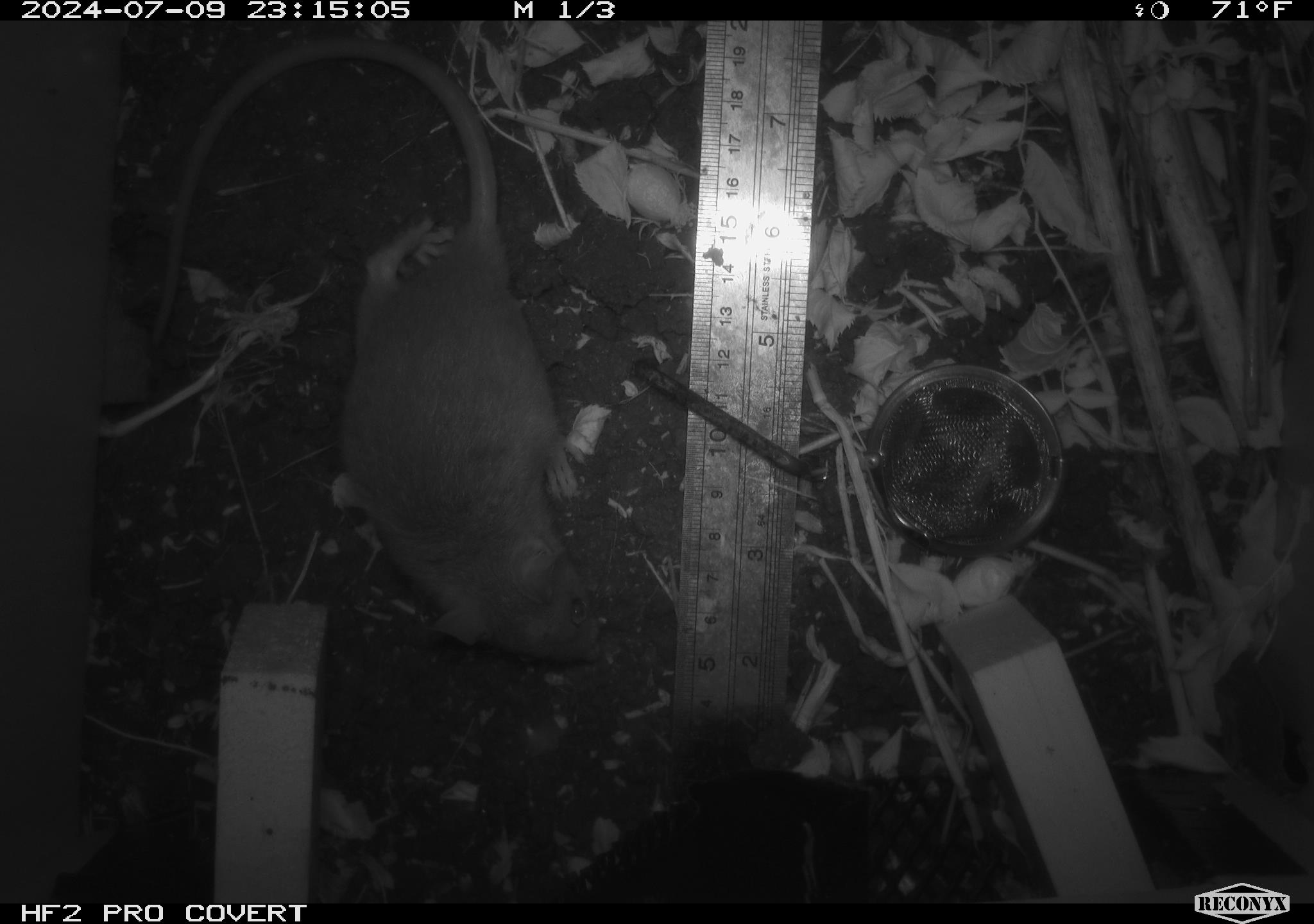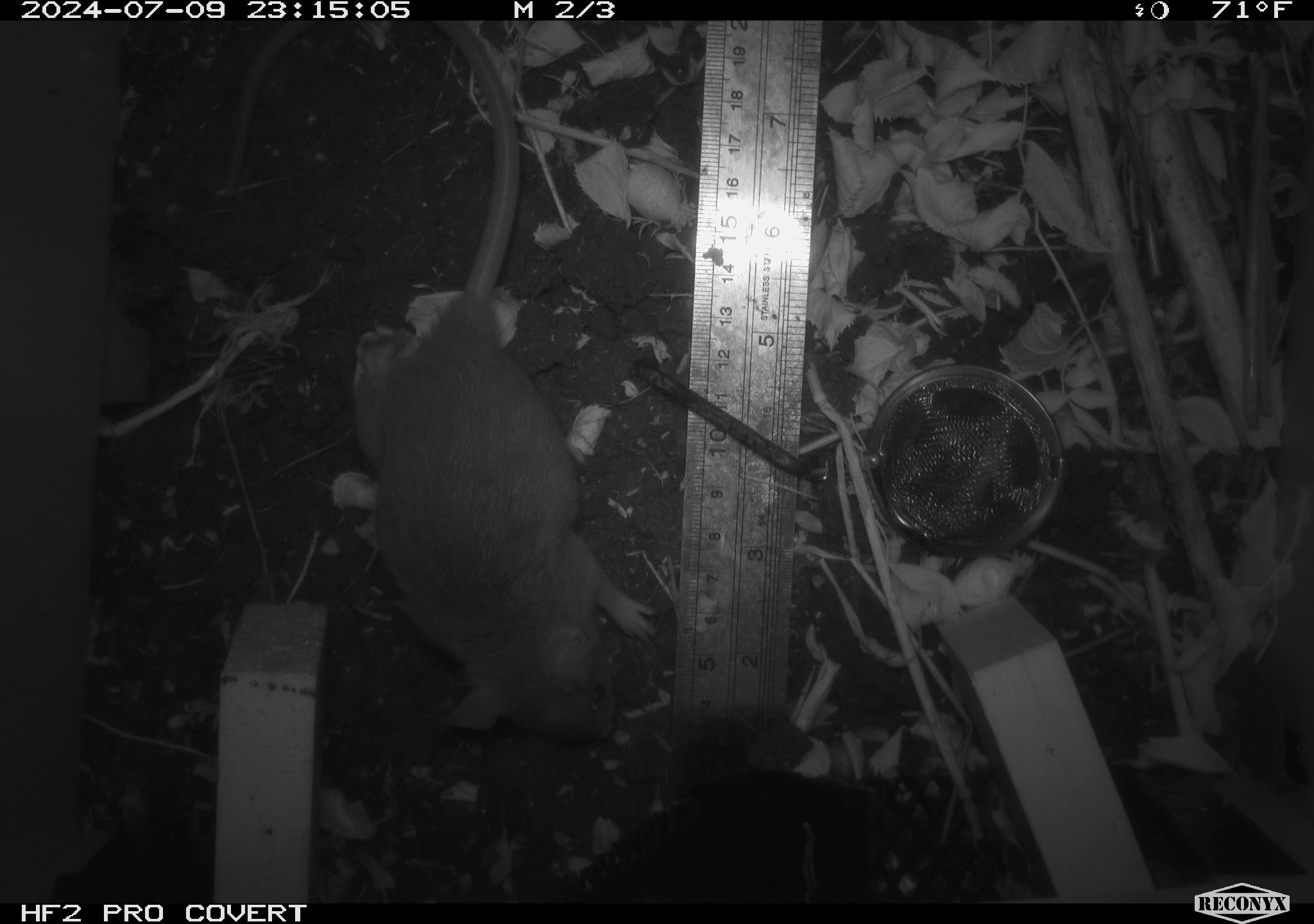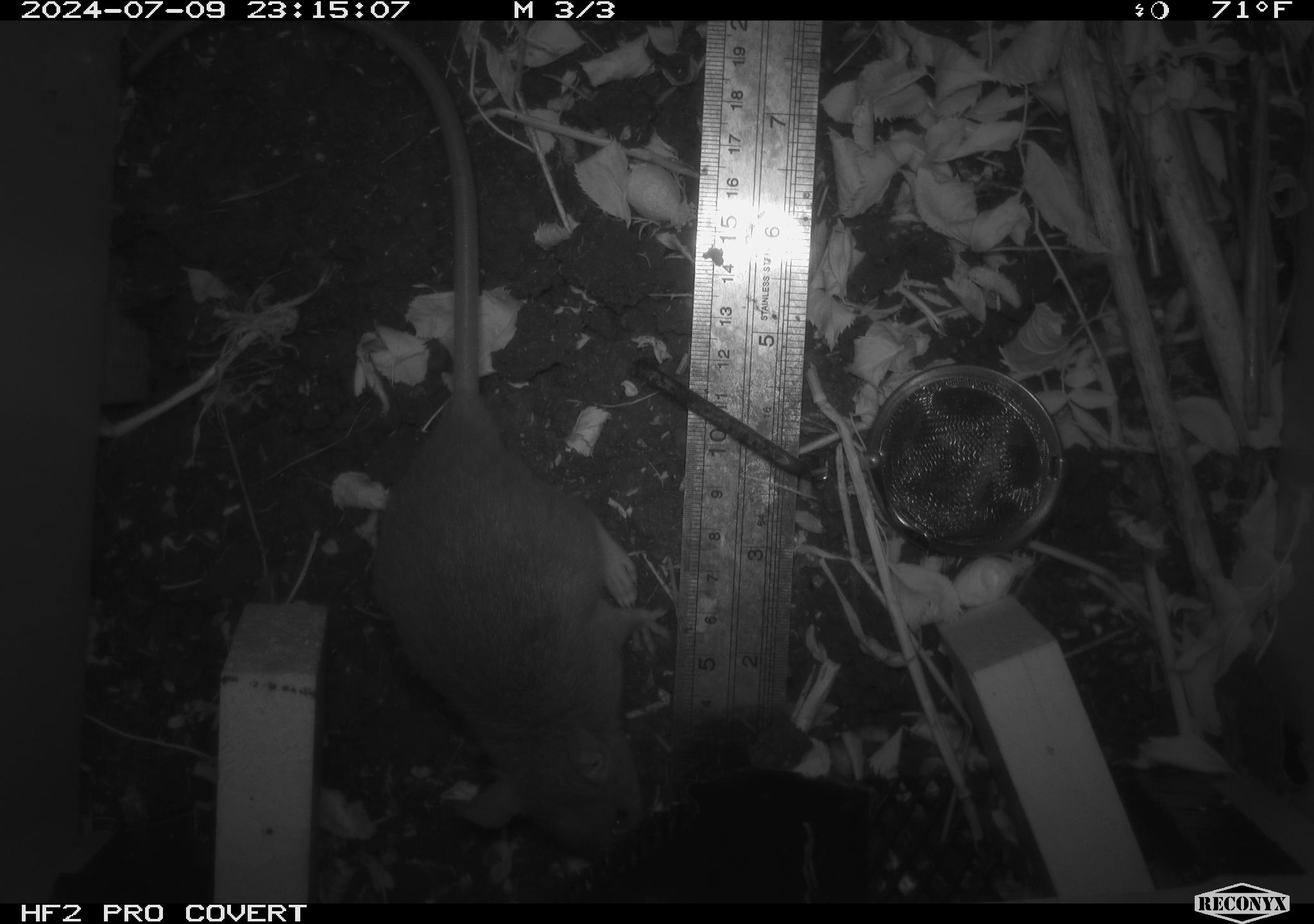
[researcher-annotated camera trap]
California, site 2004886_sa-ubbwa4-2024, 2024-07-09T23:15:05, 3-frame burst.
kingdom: Animalia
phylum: Chordata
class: Mammalia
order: Rodentia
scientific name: Rodentia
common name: woodrat or rat or mouse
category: woodrat or rat or mouse species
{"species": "woodrat or rat or mouse species (woodrat or rat or mouse) (Rodentia)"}